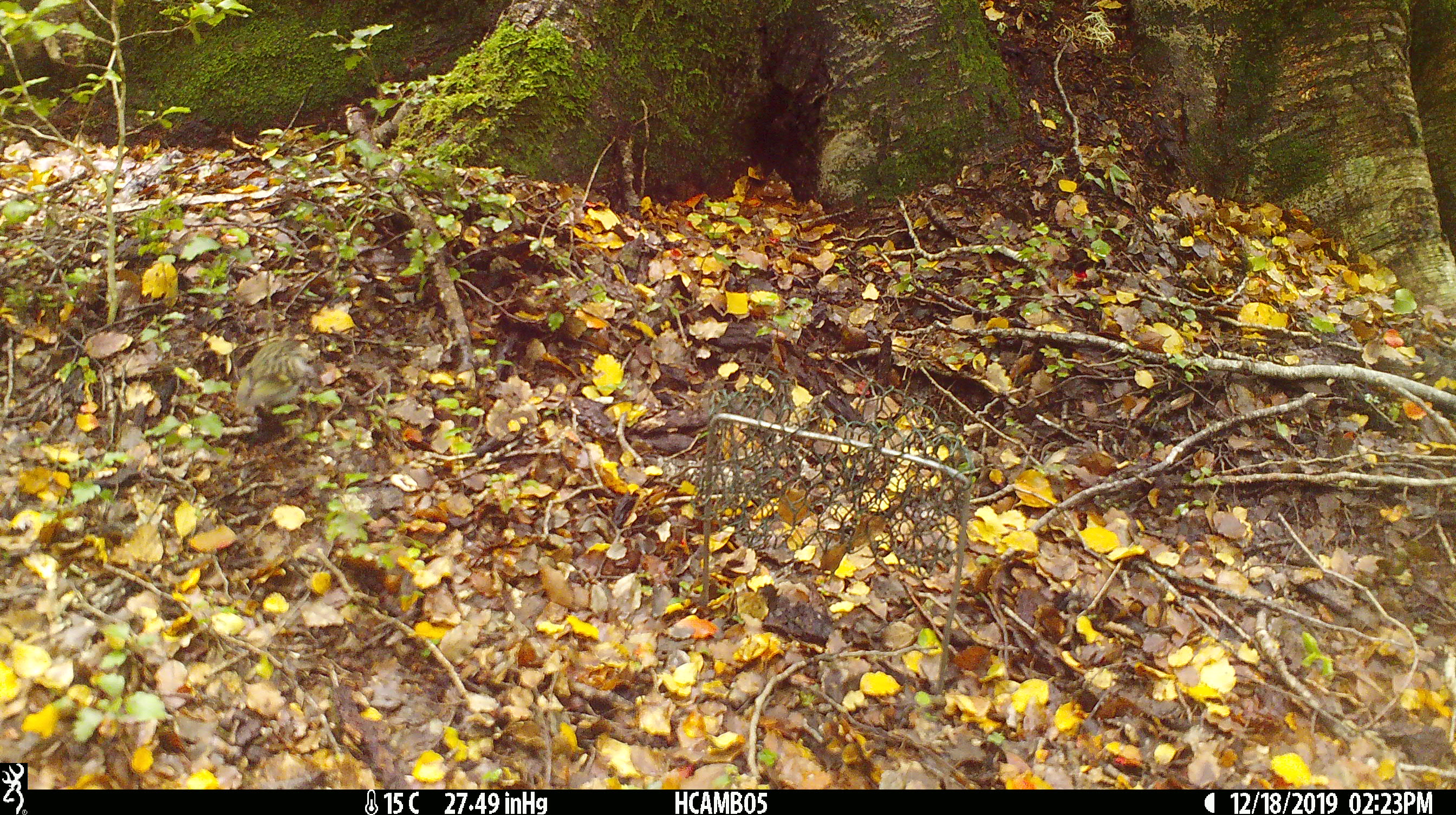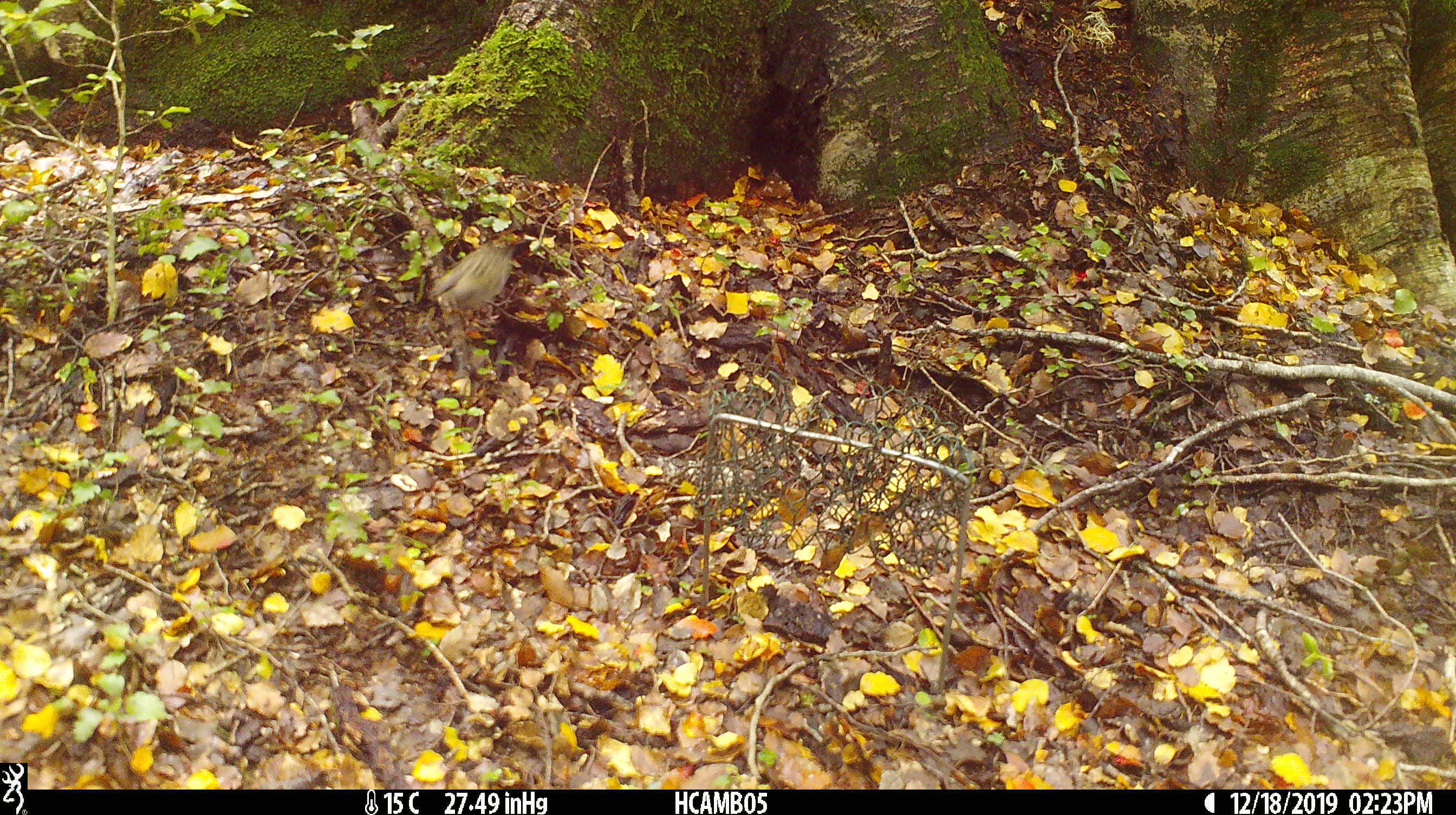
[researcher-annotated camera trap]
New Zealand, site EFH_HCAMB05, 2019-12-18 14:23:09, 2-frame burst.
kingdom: Animalia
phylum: Chordata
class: Aves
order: Passeriformes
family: Acanthisittidae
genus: Acanthisitta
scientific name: Acanthisitta chloris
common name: rifleman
Rifleman (Acanthisitta chloris).